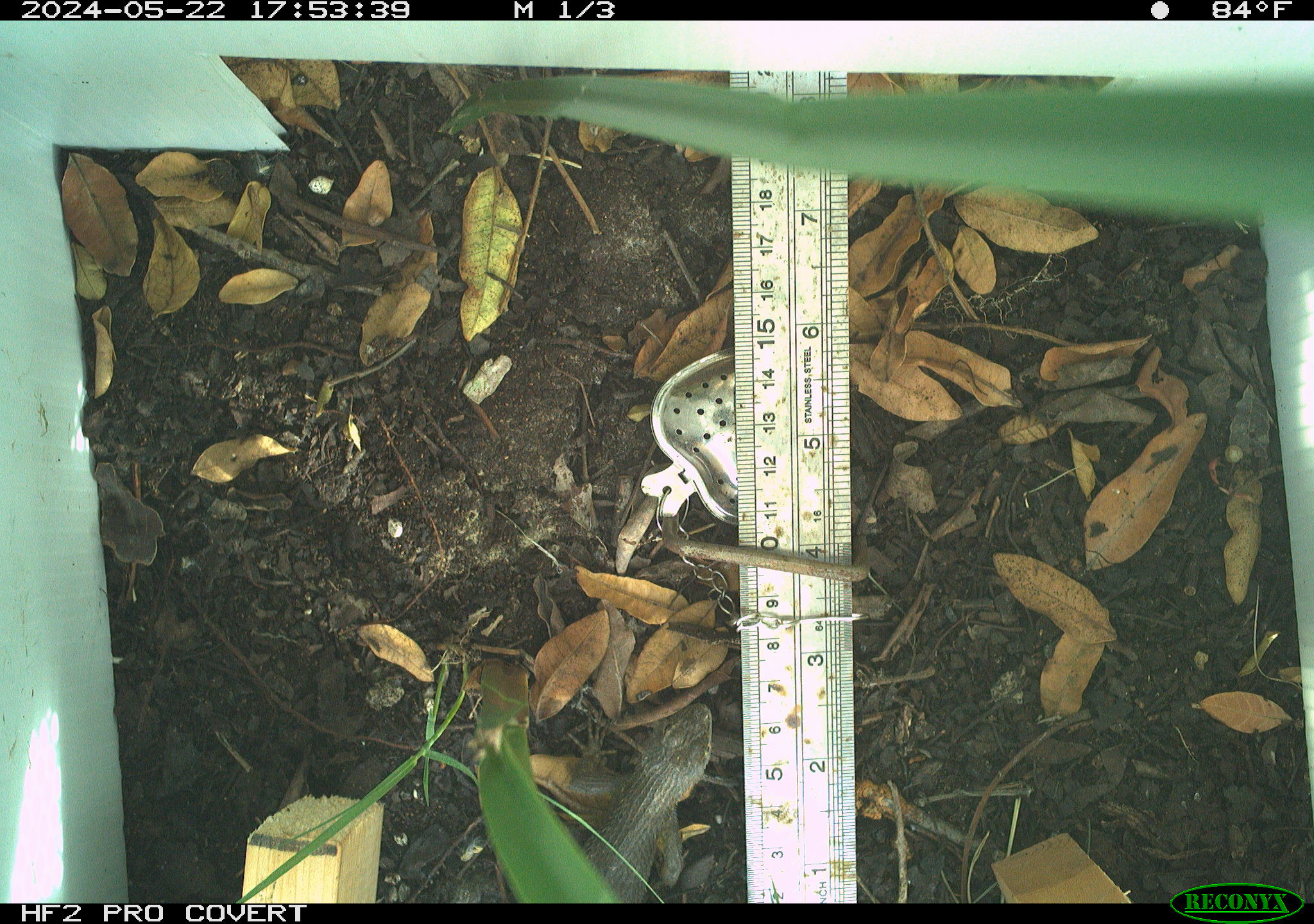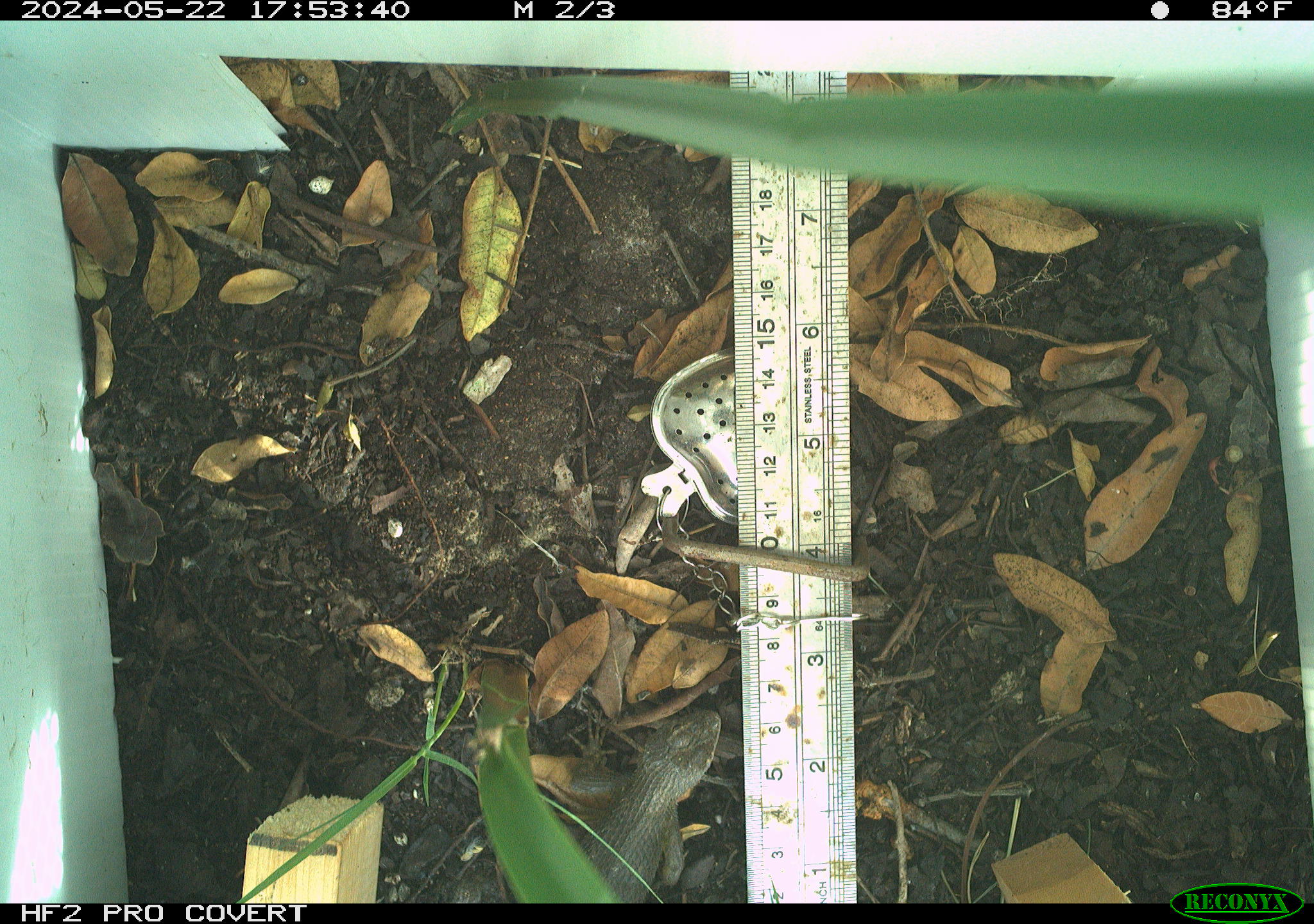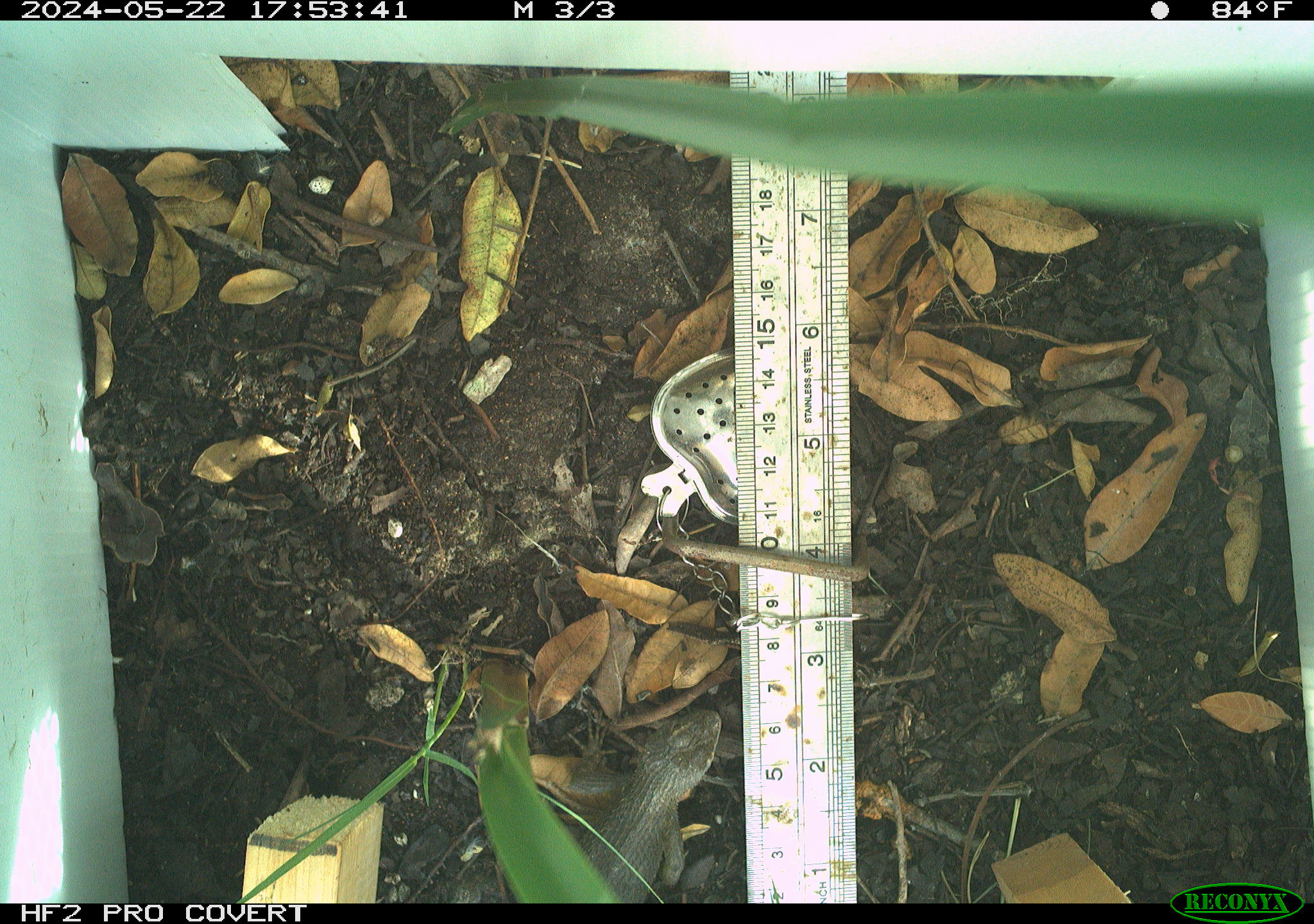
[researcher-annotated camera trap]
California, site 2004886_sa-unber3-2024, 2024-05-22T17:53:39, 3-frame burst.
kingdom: Animalia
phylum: Chordata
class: Reptilia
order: Squamata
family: Phrynosomatidae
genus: Sceloporus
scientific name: Sceloporus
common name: spiny lizards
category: sceloporus species